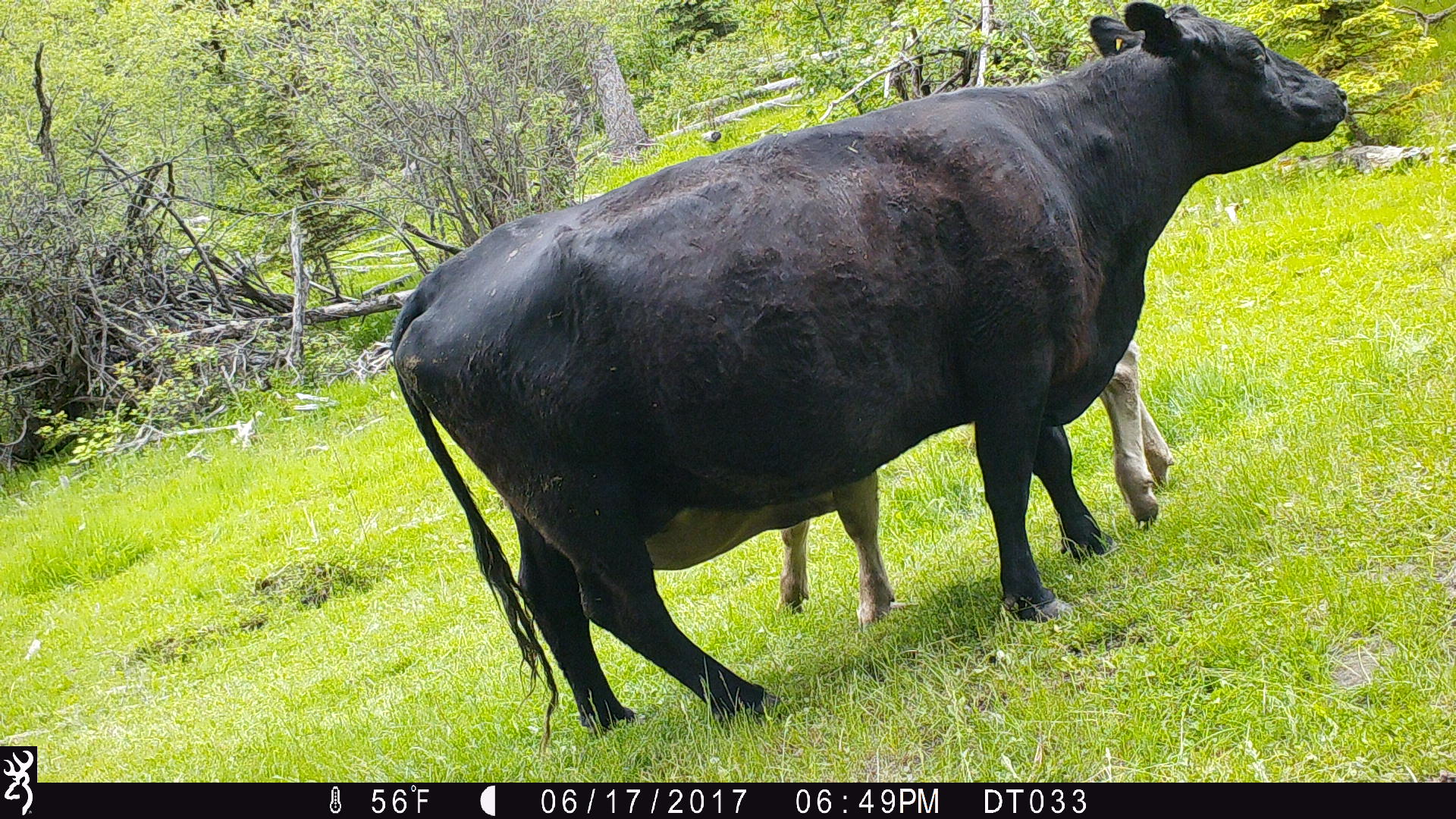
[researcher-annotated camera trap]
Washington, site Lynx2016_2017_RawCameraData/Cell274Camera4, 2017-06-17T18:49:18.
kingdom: Animalia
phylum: Chordata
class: Mammalia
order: Artiodactyla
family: Bovidae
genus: Bos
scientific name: Bos taurus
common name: domestic cattle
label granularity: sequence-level